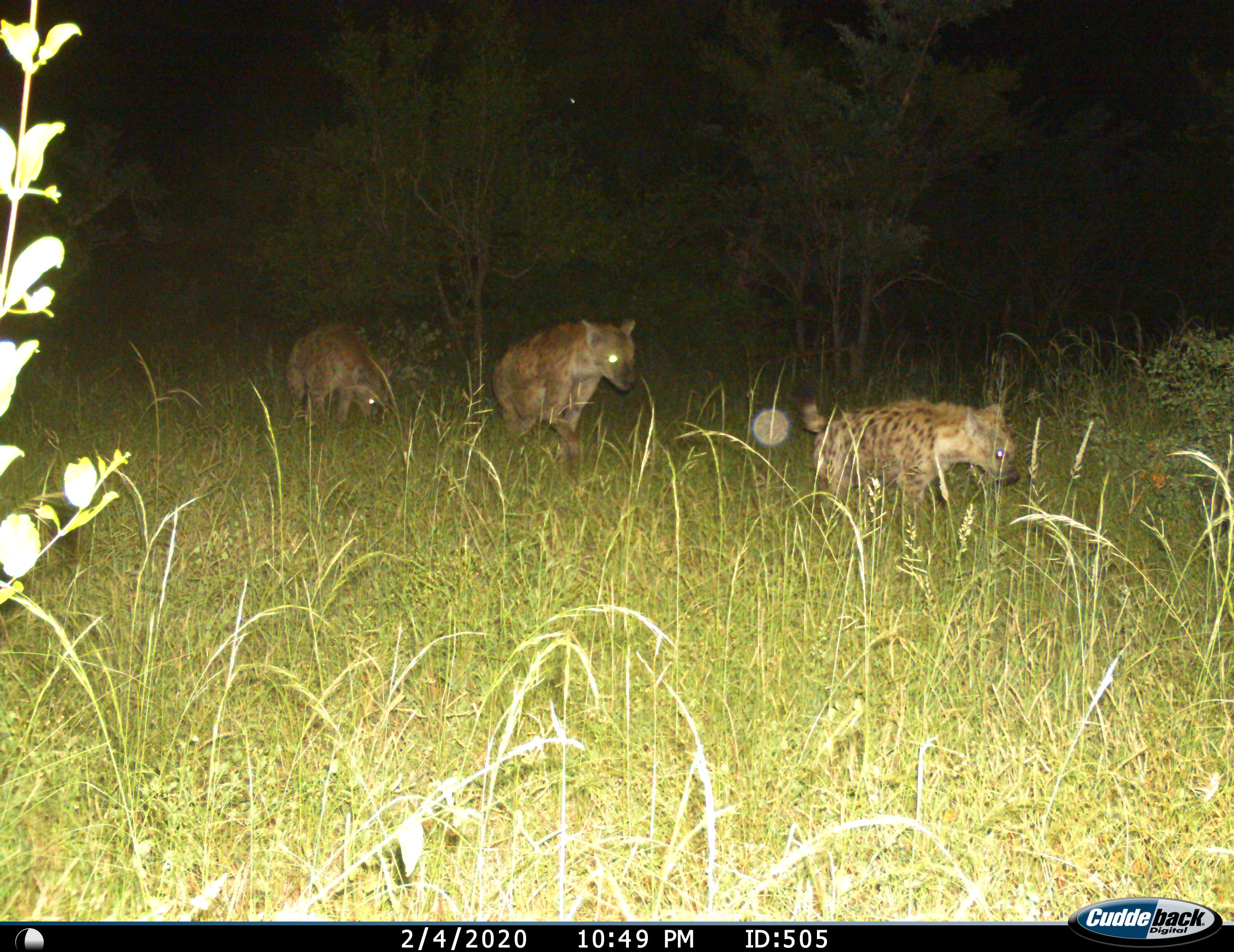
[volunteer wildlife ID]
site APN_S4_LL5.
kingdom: Animalia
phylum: Chordata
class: Mammalia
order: Carnivora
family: Hyaenidae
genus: Crocuta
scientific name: Crocuta crocuta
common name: spotted hyena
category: hyenaspotted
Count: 3.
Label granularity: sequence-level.